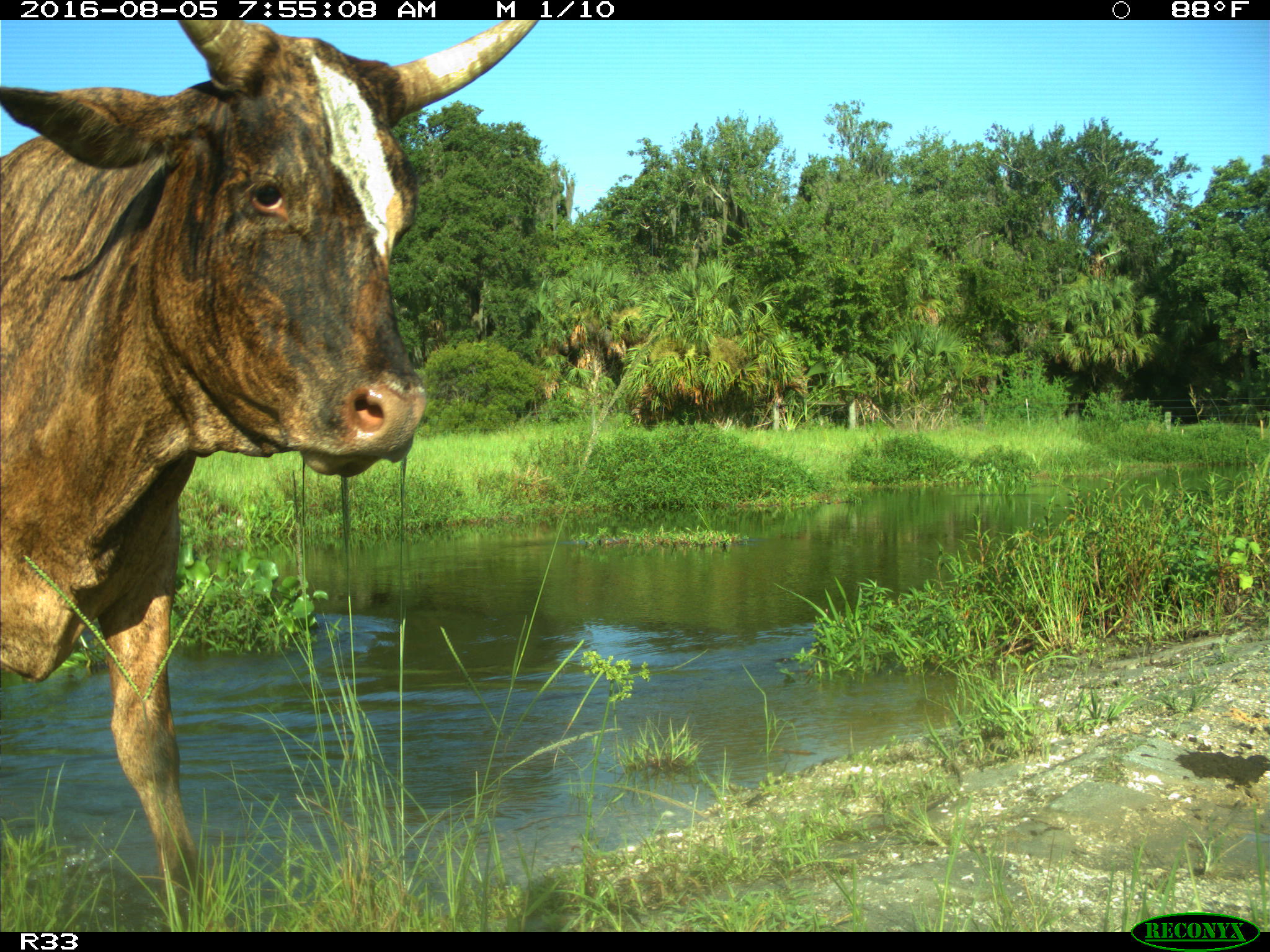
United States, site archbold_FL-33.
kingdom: Animalia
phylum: Chordata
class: Mammalia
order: Artiodactyla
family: Bovidae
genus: Bos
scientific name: Bos taurus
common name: domestic cow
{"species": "Bos taurus (domestic cow)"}